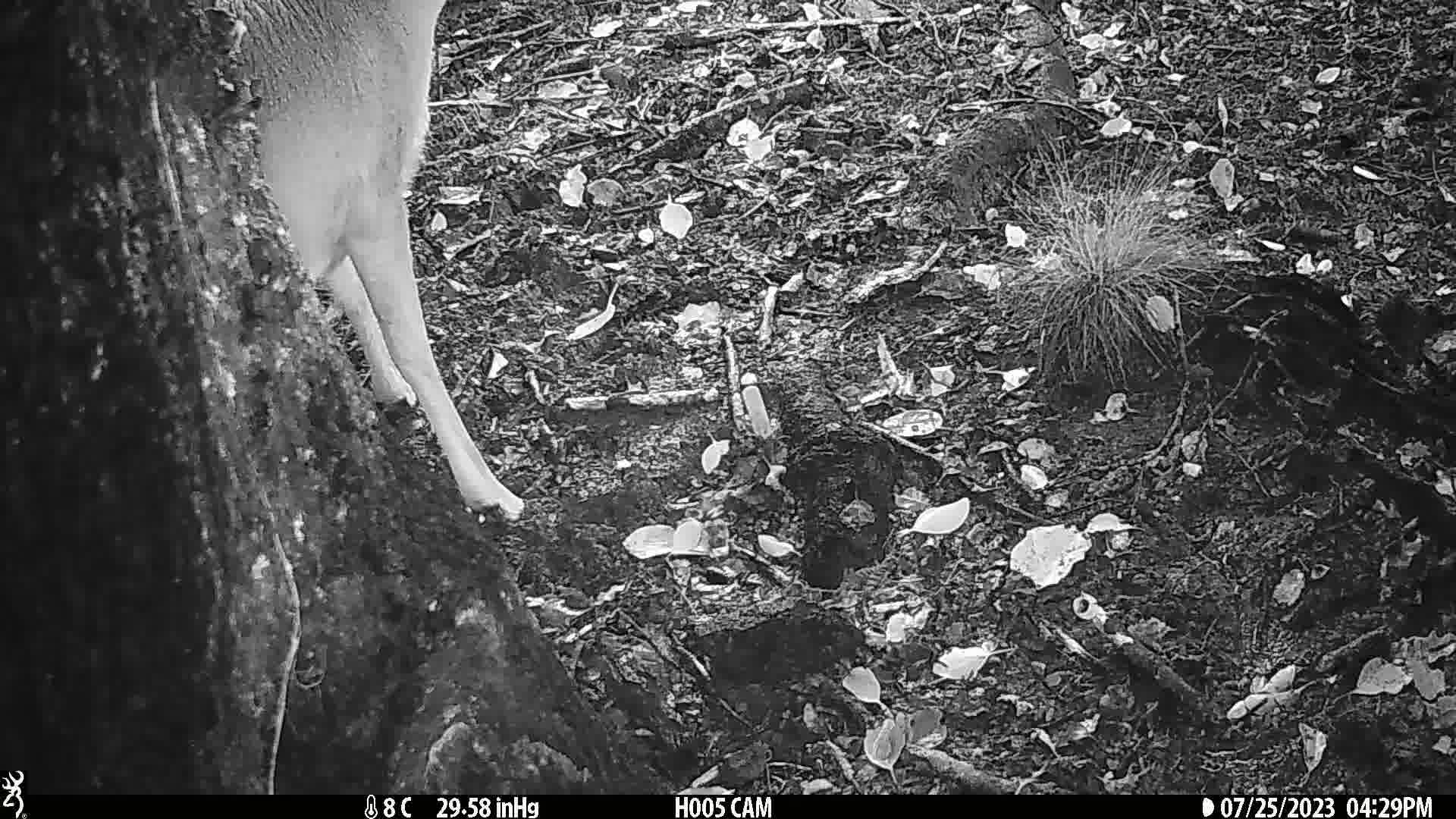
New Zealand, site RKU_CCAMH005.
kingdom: Animalia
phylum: Chordata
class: Mammalia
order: Artiodactyla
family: Cervidae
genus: Odocoileus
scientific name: Odocoileus virginianus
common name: white-tailed deer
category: white tailed deer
White tailed deer (white-tailed deer) (Odocoileus virginianus).